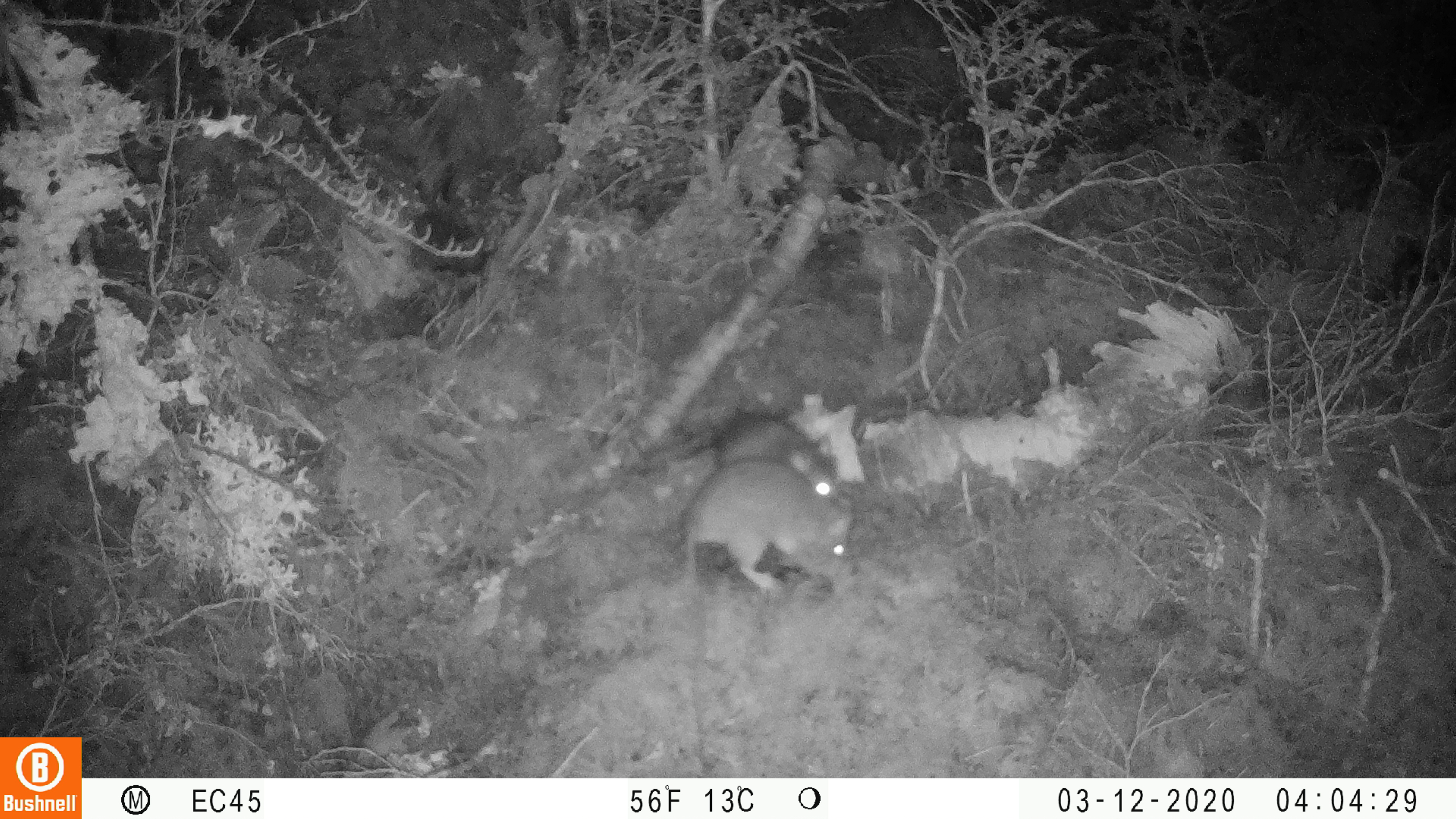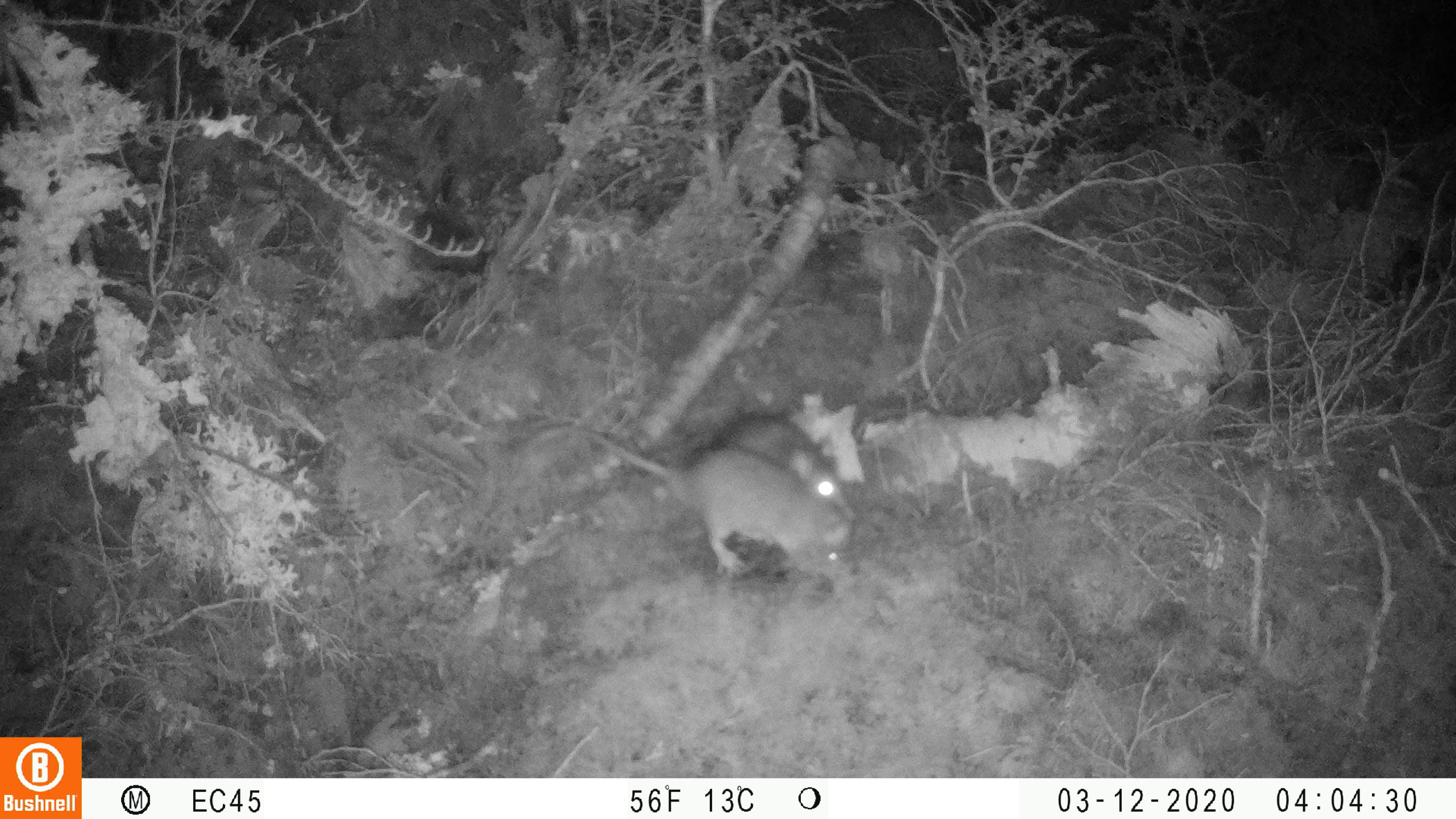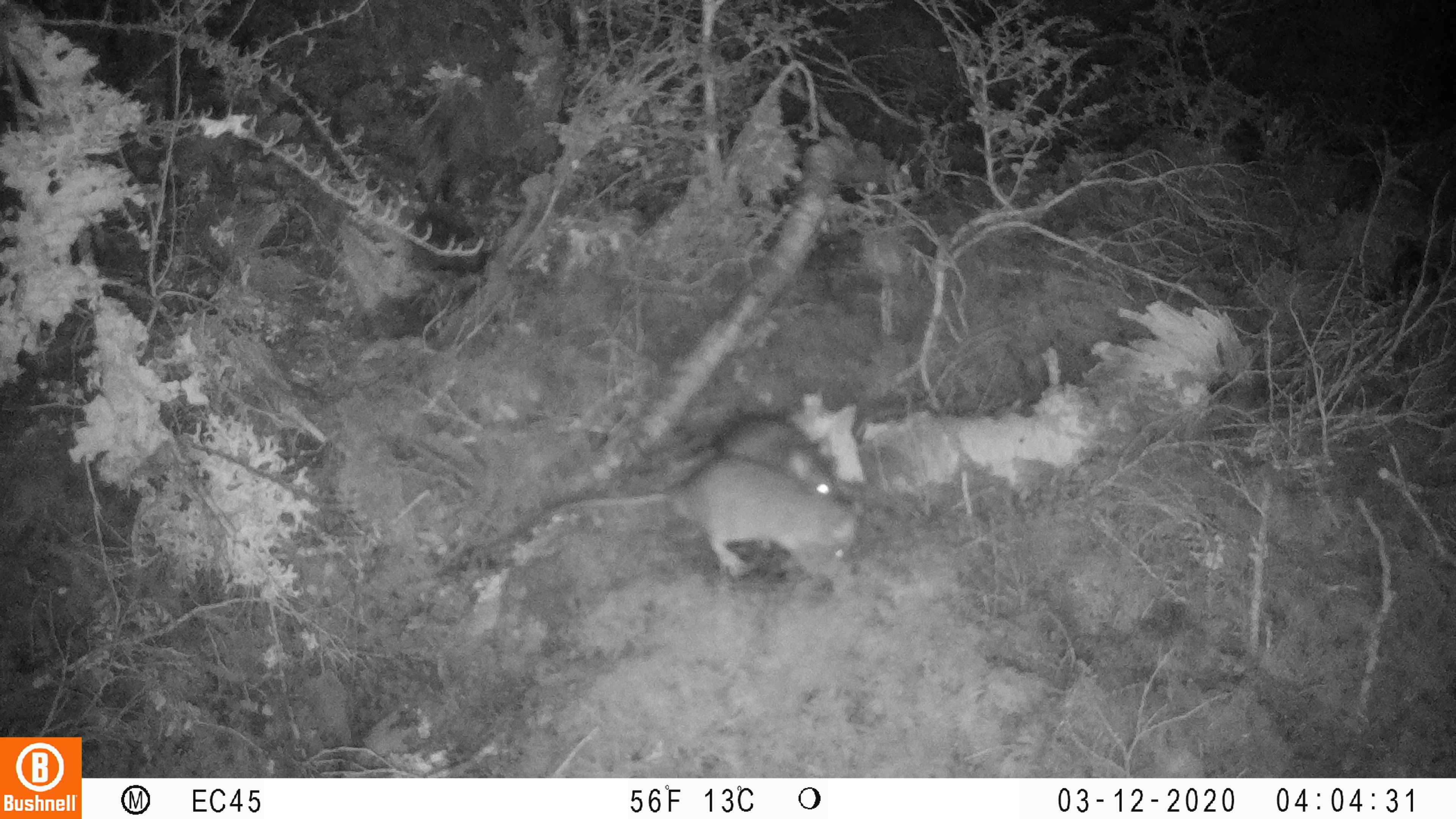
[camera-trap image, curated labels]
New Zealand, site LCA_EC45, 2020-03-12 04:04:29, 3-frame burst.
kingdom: Animalia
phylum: Chordata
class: Mammalia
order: Rodentia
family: Muridae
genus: Rattus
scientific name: Rattus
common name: rat